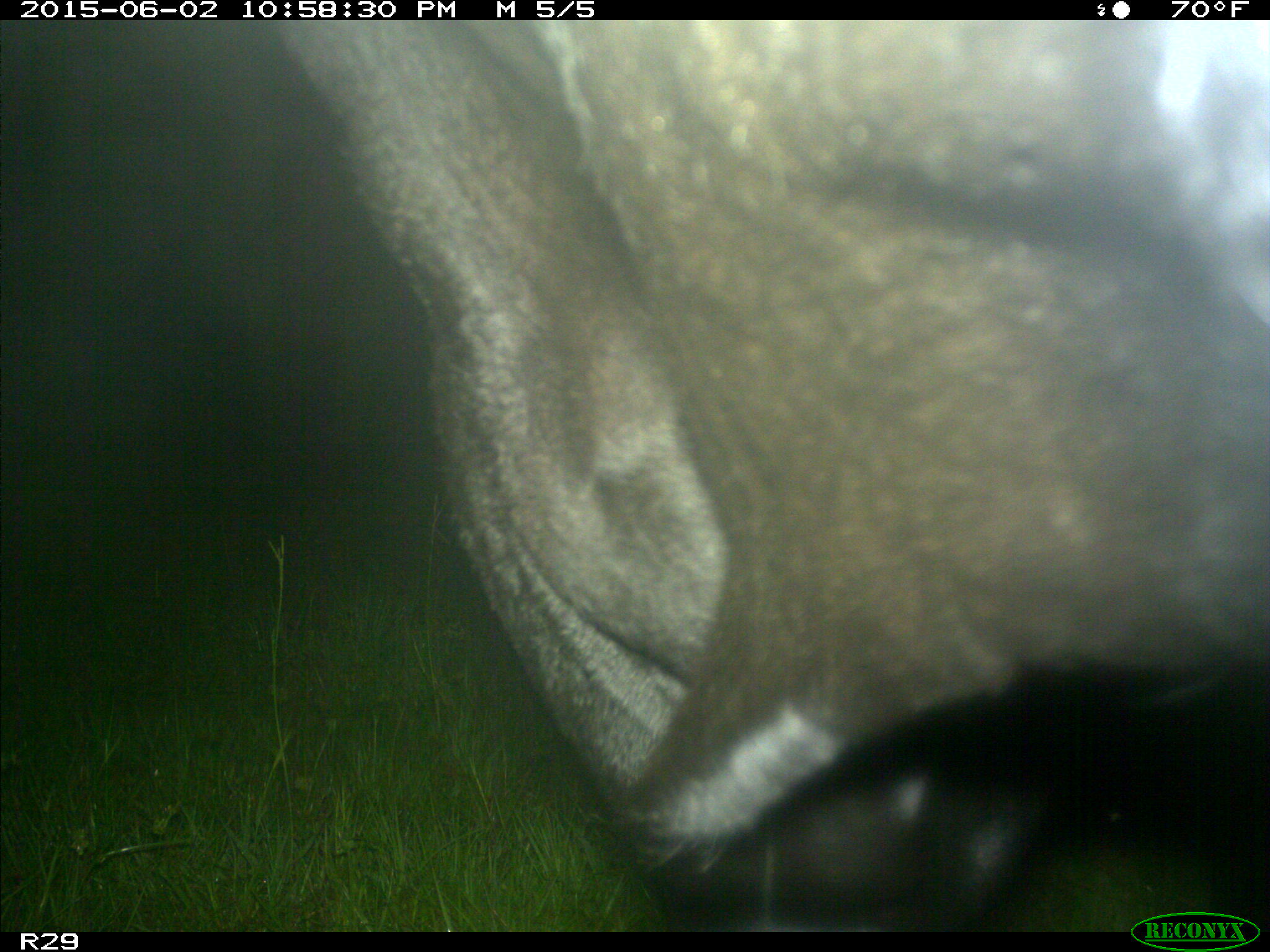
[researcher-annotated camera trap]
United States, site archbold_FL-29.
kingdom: Animalia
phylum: Chordata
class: Mammalia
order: Artiodactyla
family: Bovidae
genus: Bos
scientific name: Bos taurus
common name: domestic cow